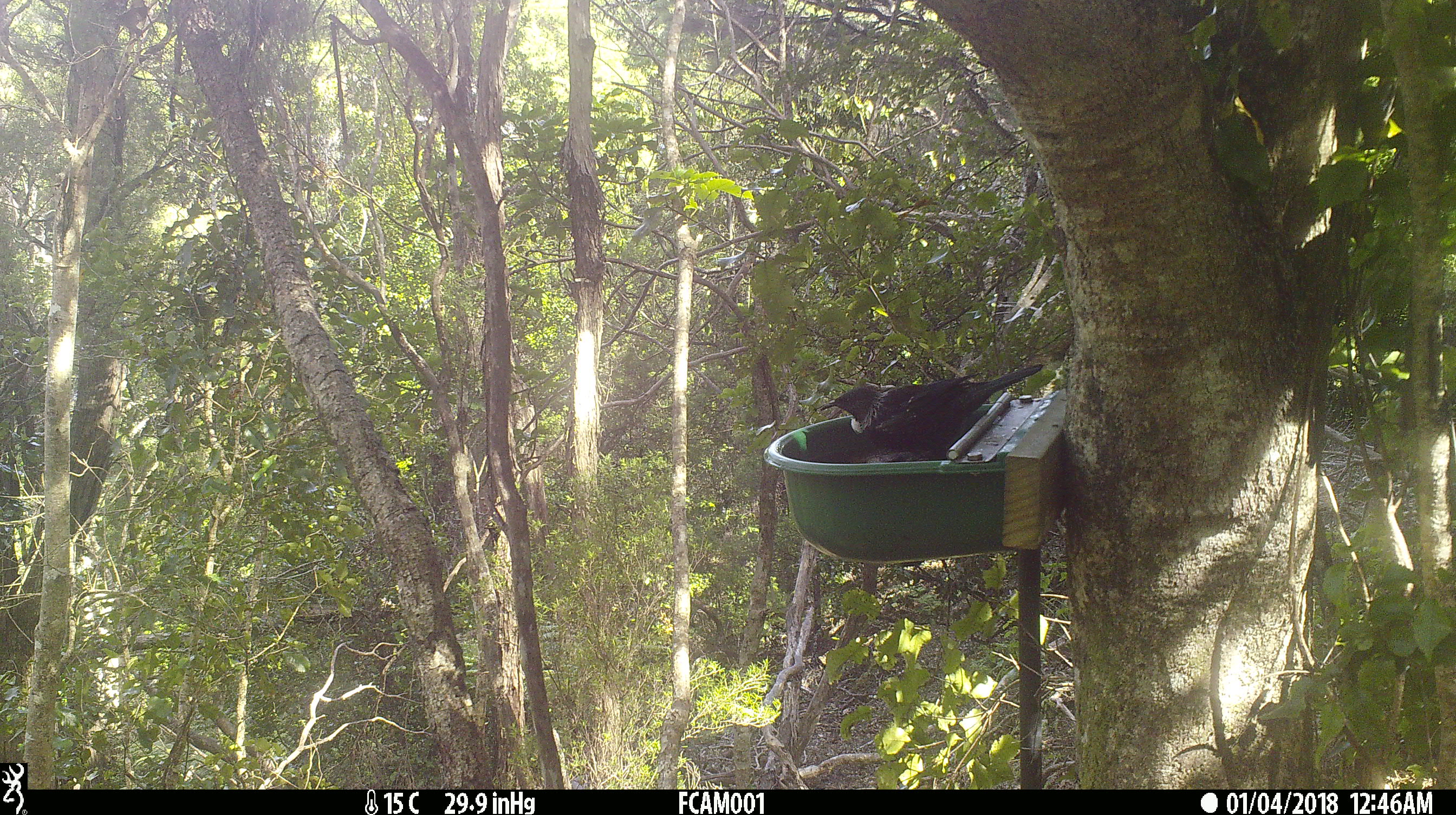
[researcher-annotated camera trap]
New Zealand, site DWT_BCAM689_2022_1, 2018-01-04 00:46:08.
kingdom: Animalia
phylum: Chordata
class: Aves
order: Passeriformes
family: Meliphagidae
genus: Prosthemadera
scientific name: Prosthemadera novaeseelandiae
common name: tui